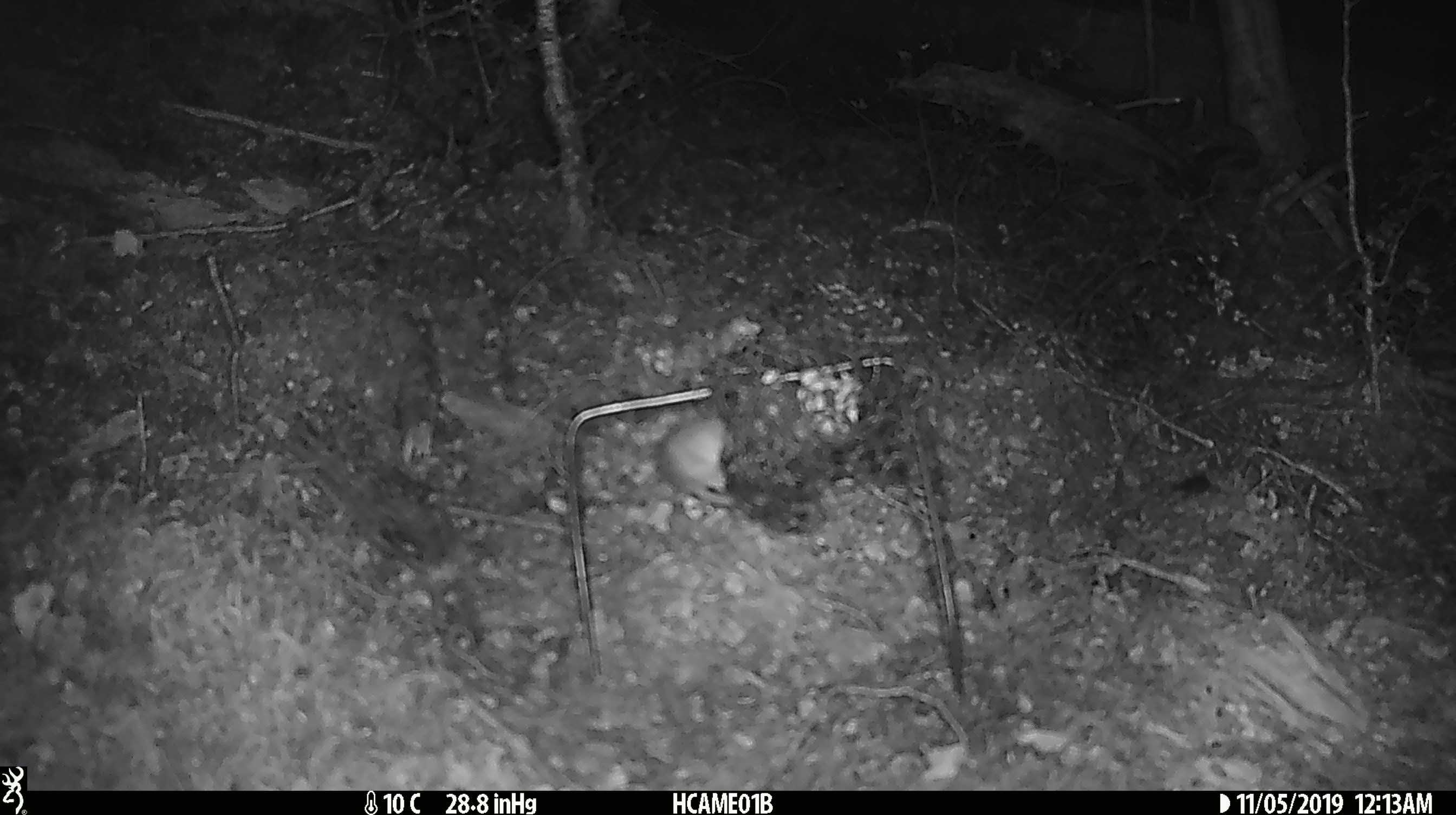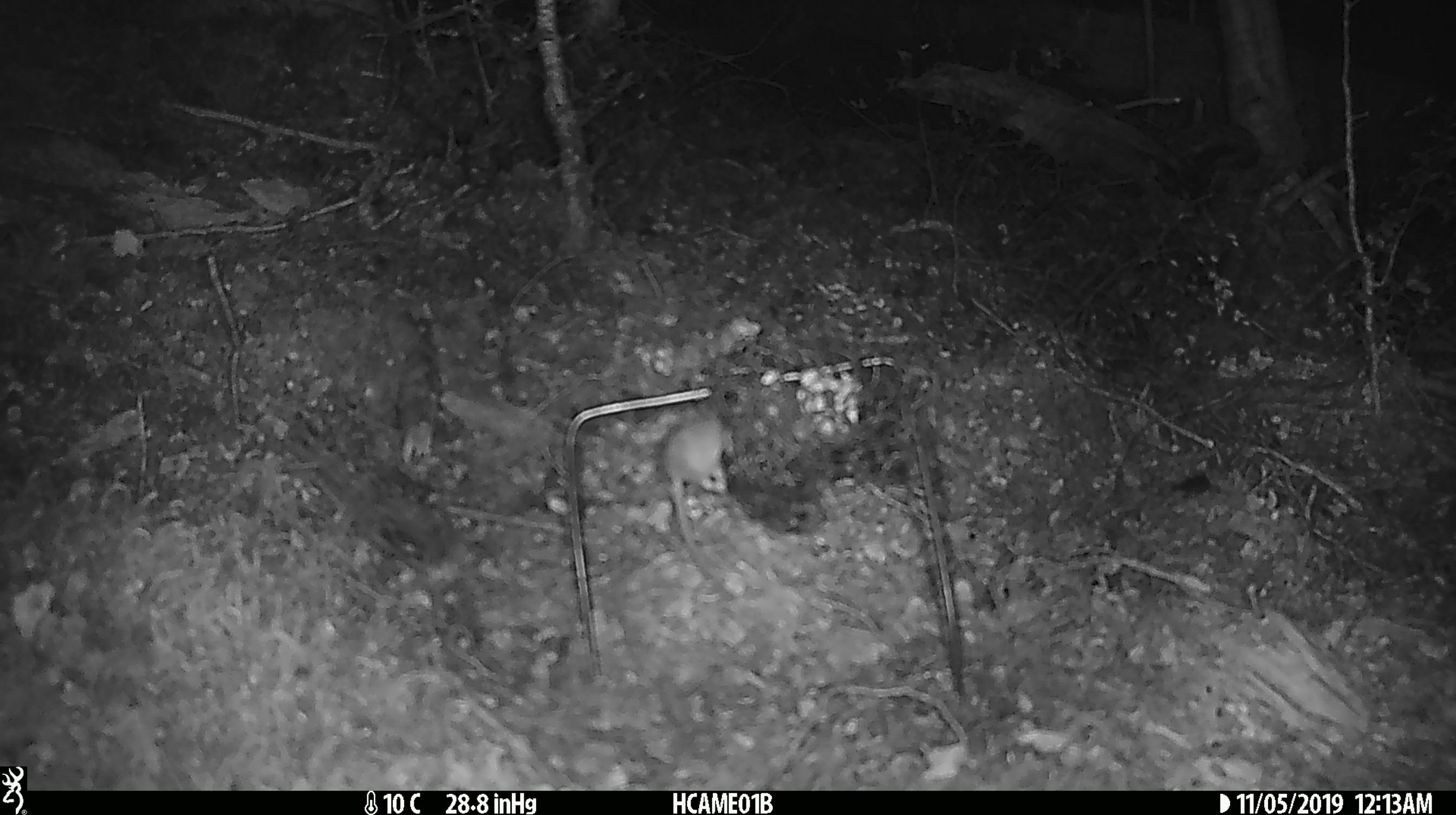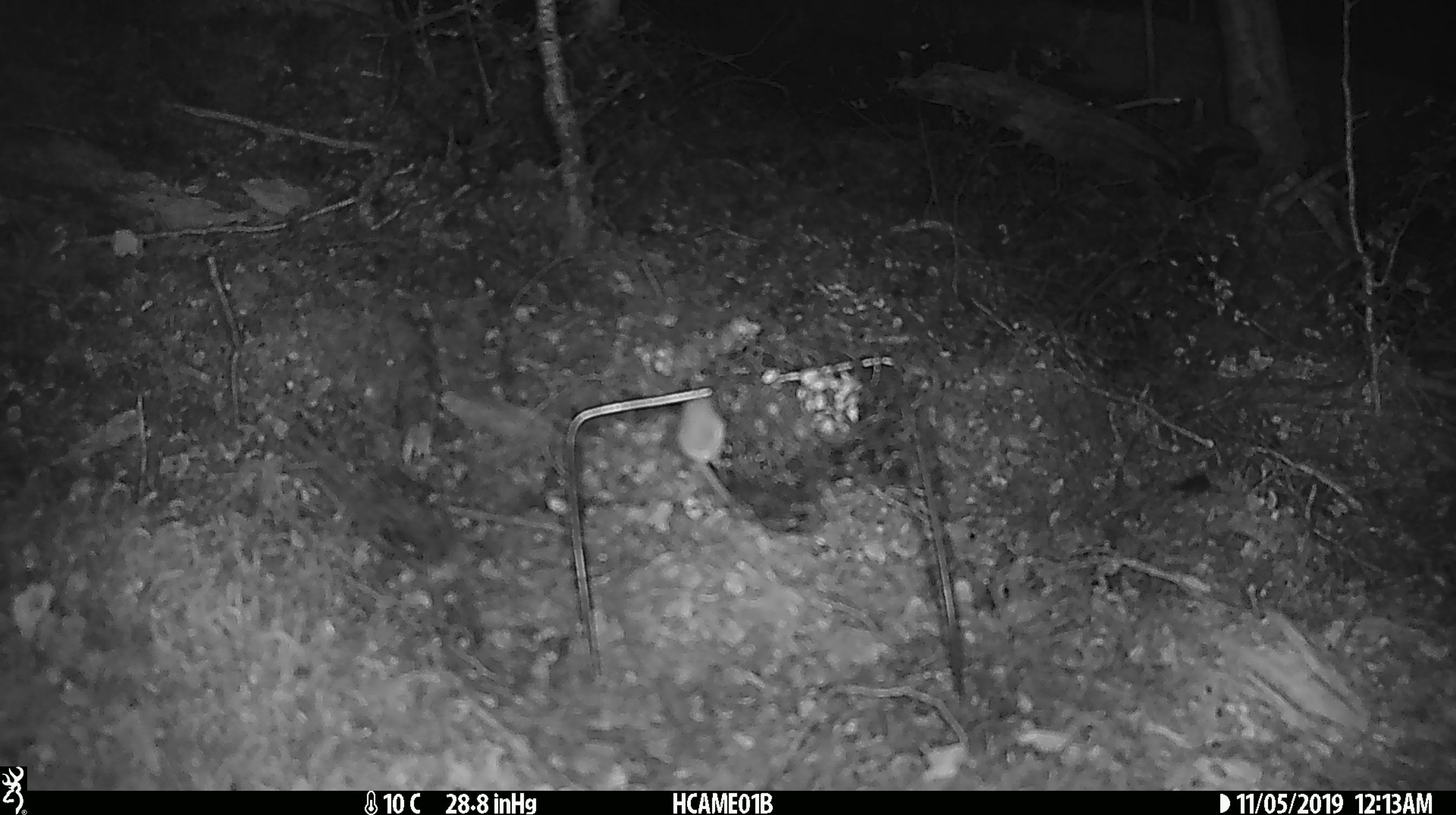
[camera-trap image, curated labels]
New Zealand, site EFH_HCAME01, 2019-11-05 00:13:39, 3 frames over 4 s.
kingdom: Animalia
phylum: Chordata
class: Mammalia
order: Rodentia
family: Muridae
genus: Mus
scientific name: Mus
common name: mouse